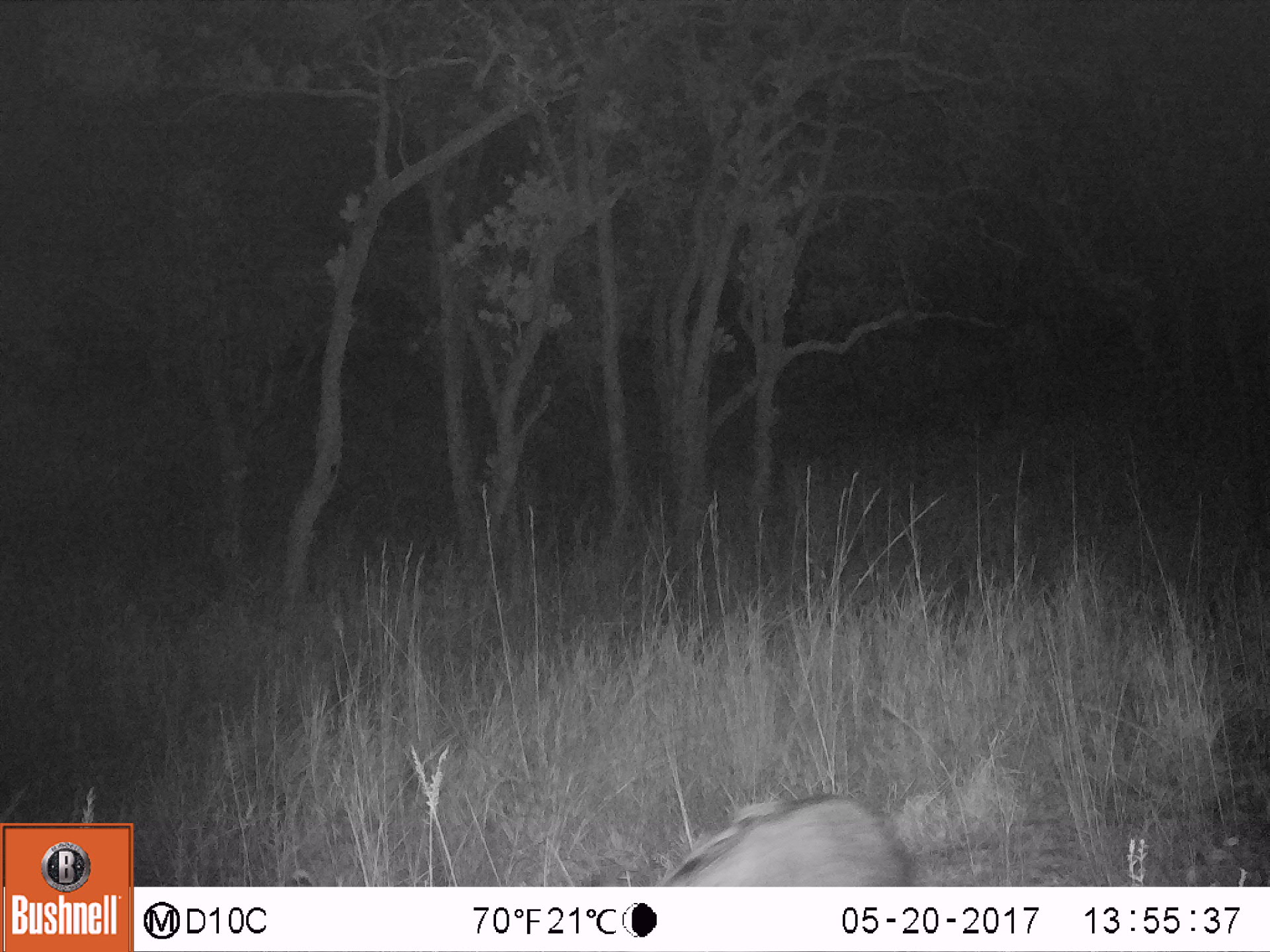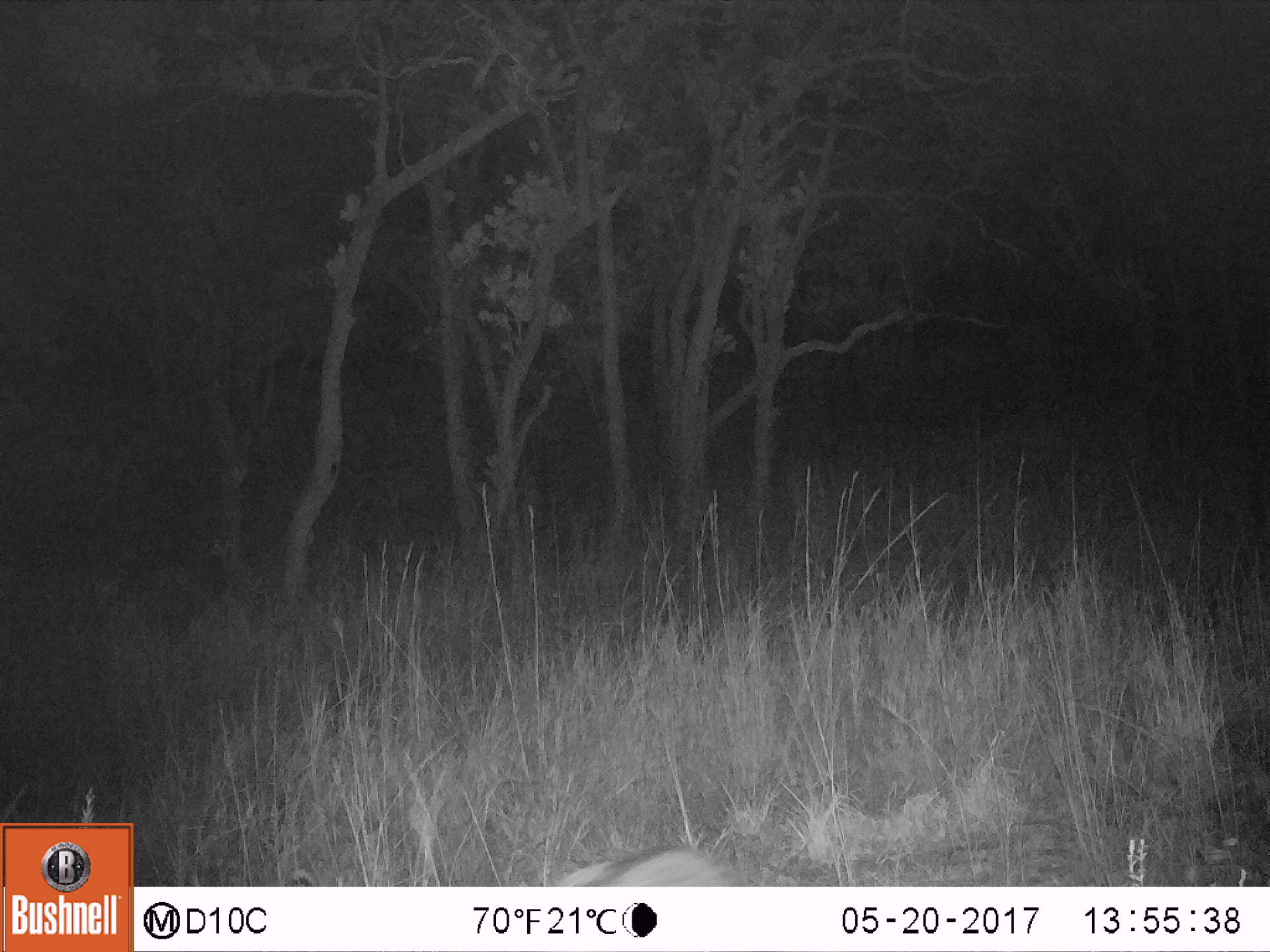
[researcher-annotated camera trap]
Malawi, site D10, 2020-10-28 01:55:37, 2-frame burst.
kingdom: Animalia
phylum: Chordata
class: Mammalia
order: Artiodactyla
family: Suidae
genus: Potamochoerus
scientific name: Potamochoerus larvatus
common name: bushpig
Bushpig (Potamochoerus larvatus), count 1.